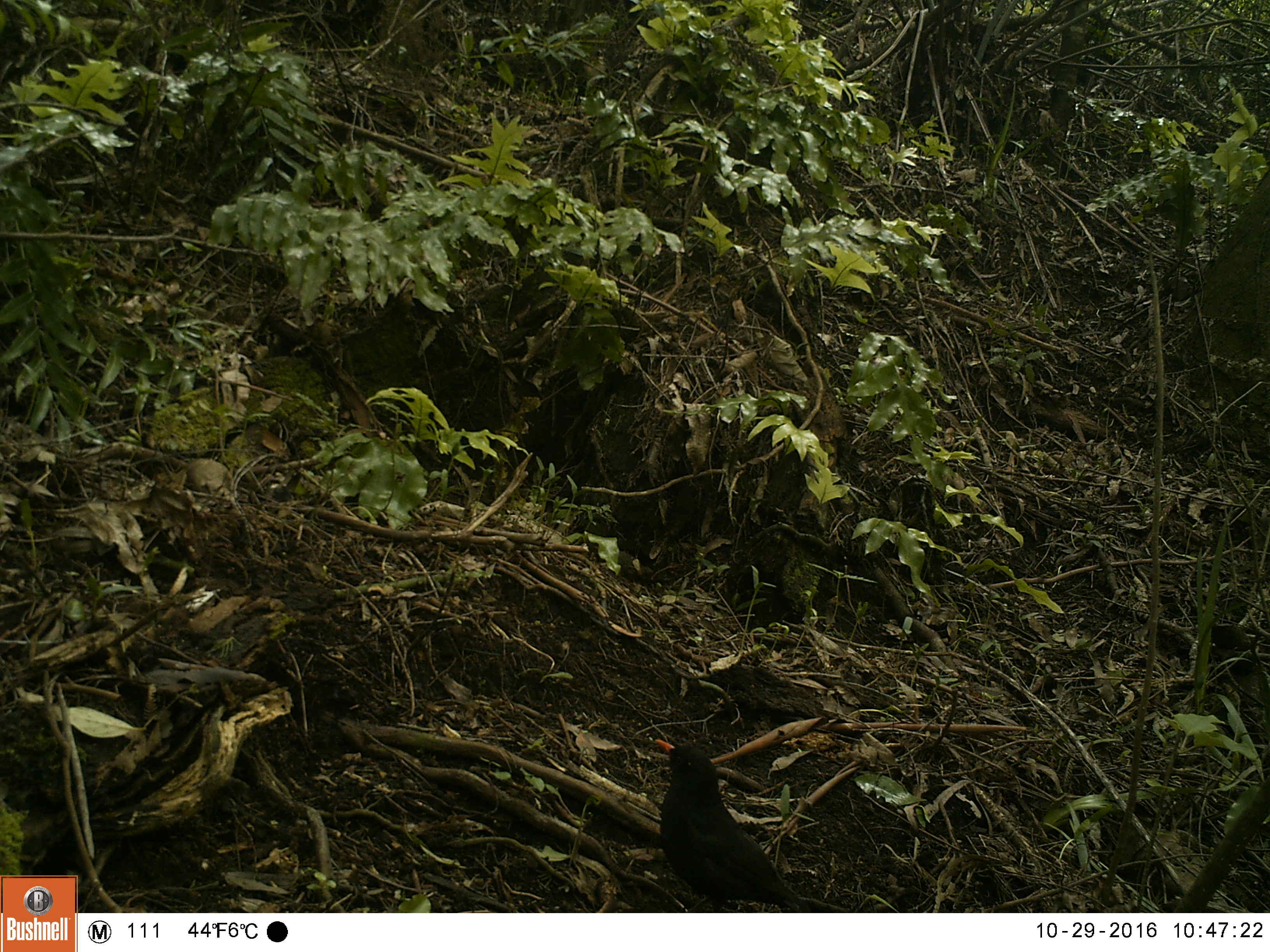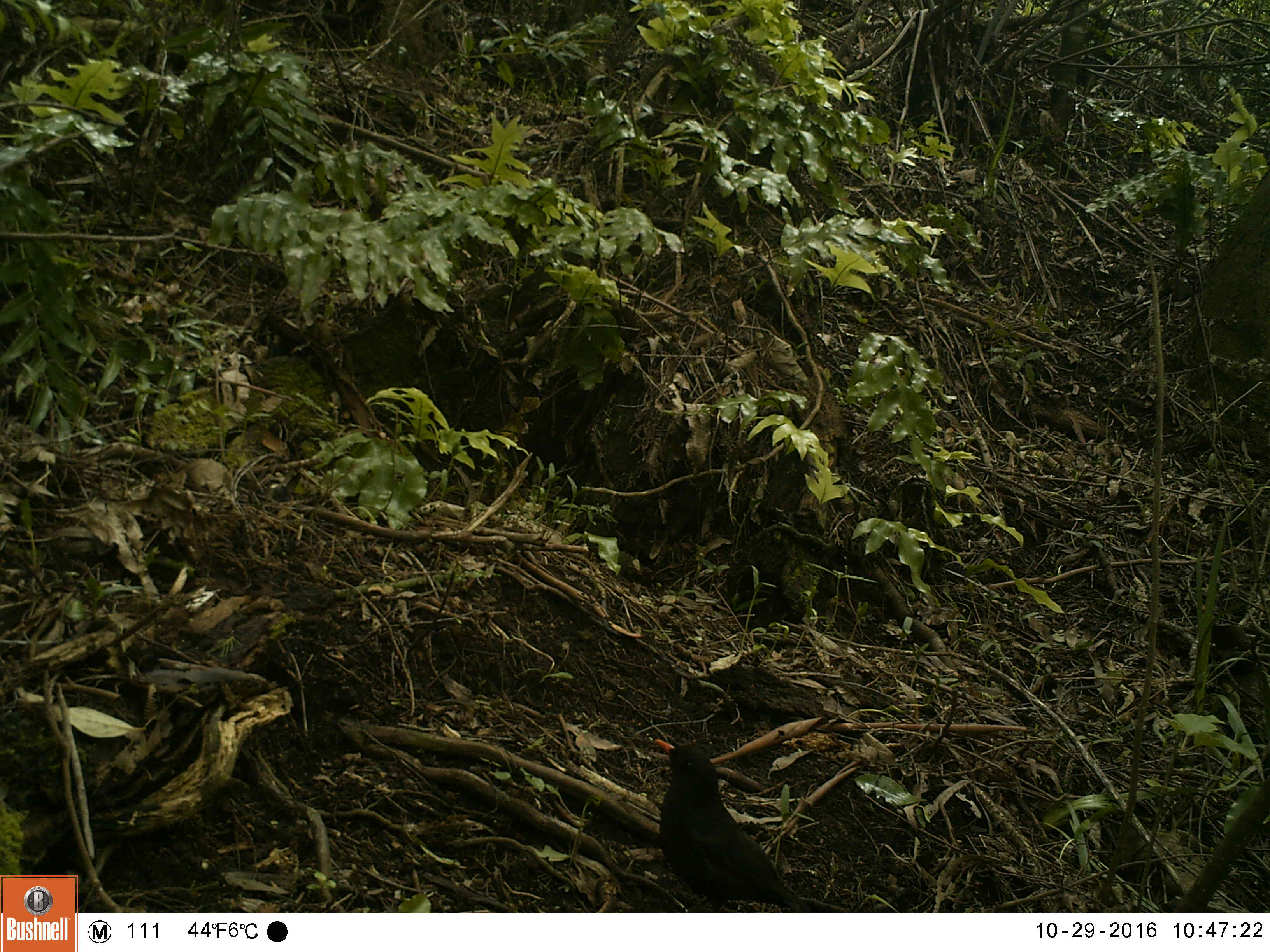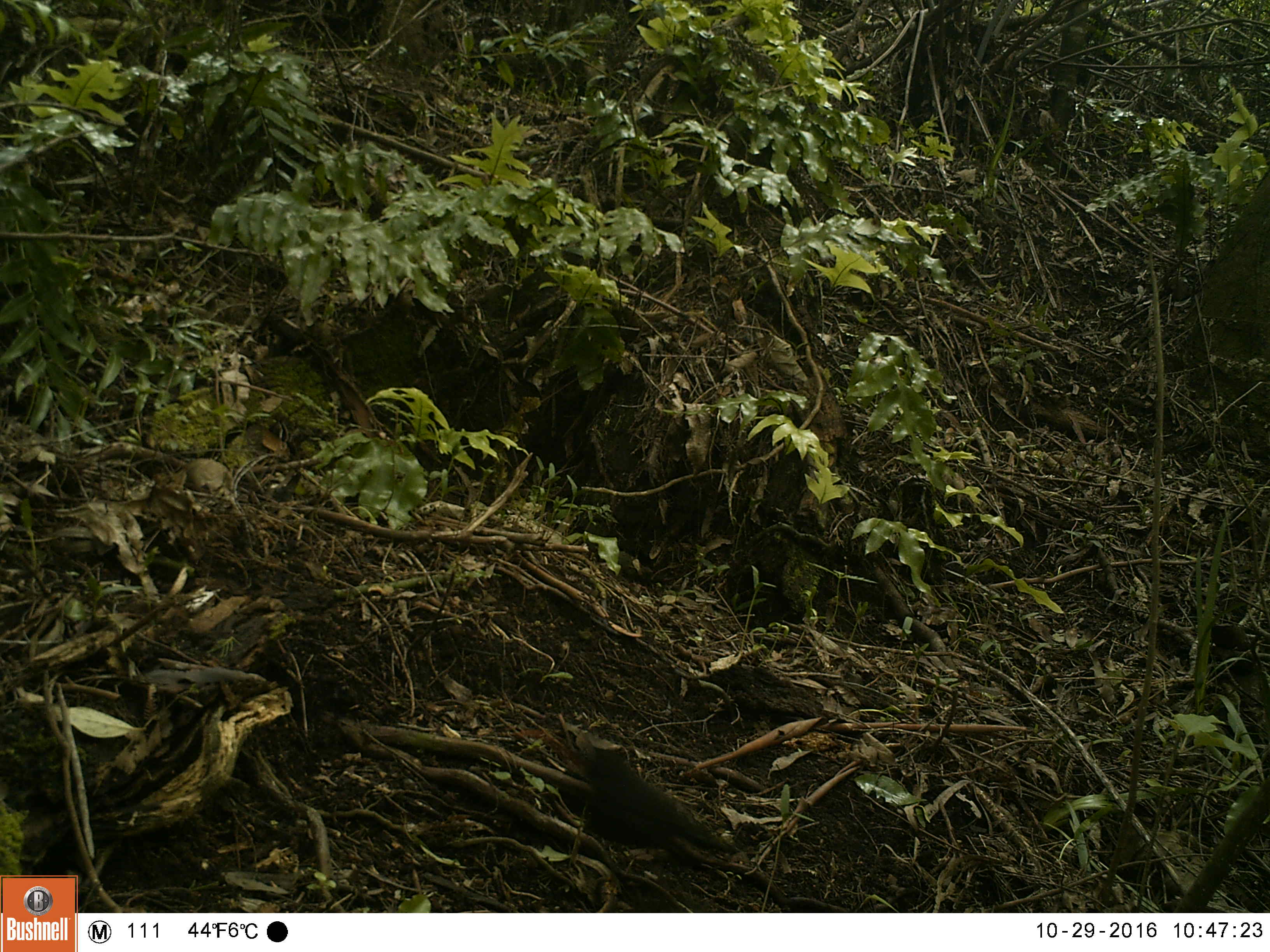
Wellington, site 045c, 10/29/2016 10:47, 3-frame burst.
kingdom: Animalia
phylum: Chordata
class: Aves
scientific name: Aves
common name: bird